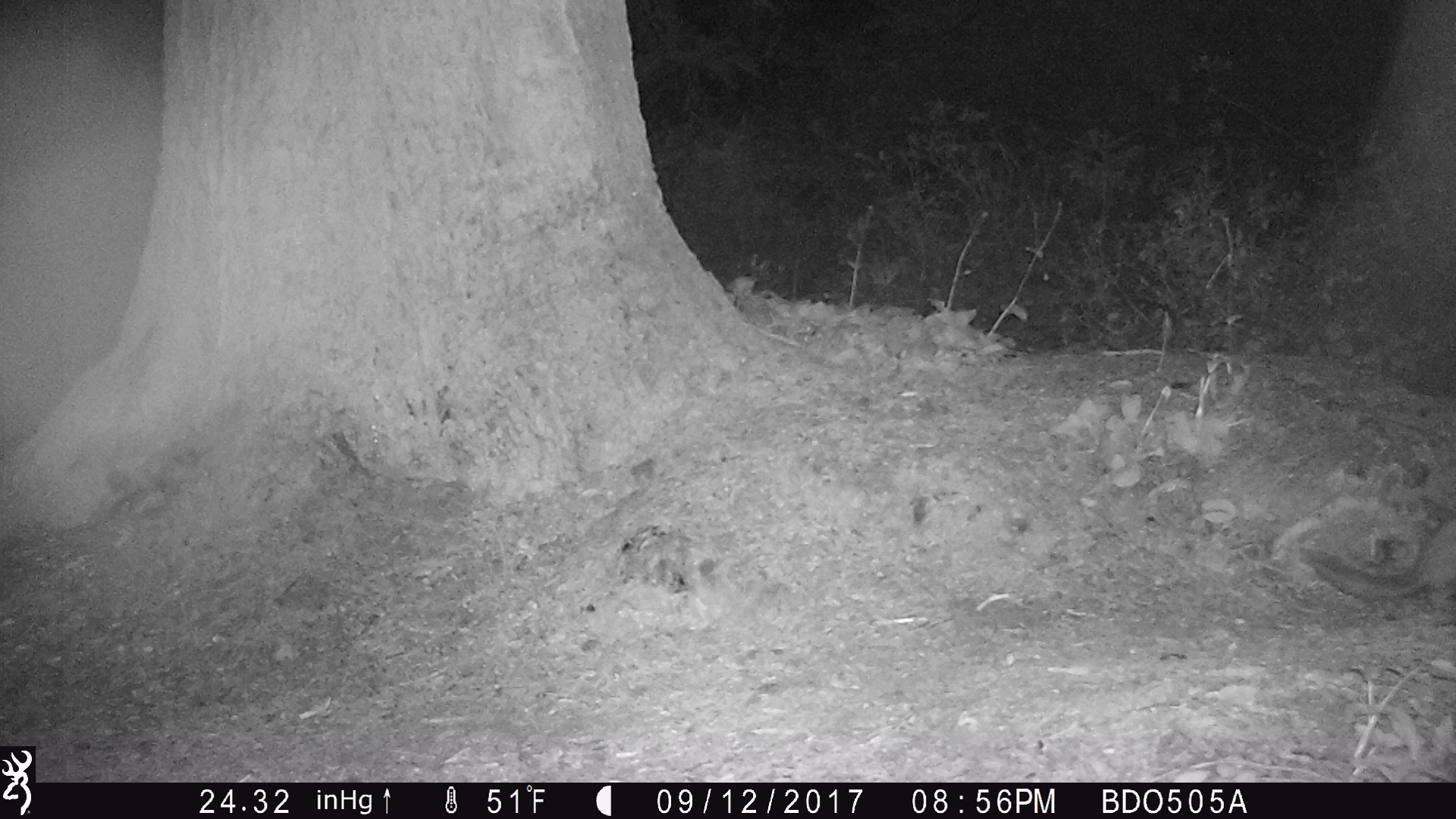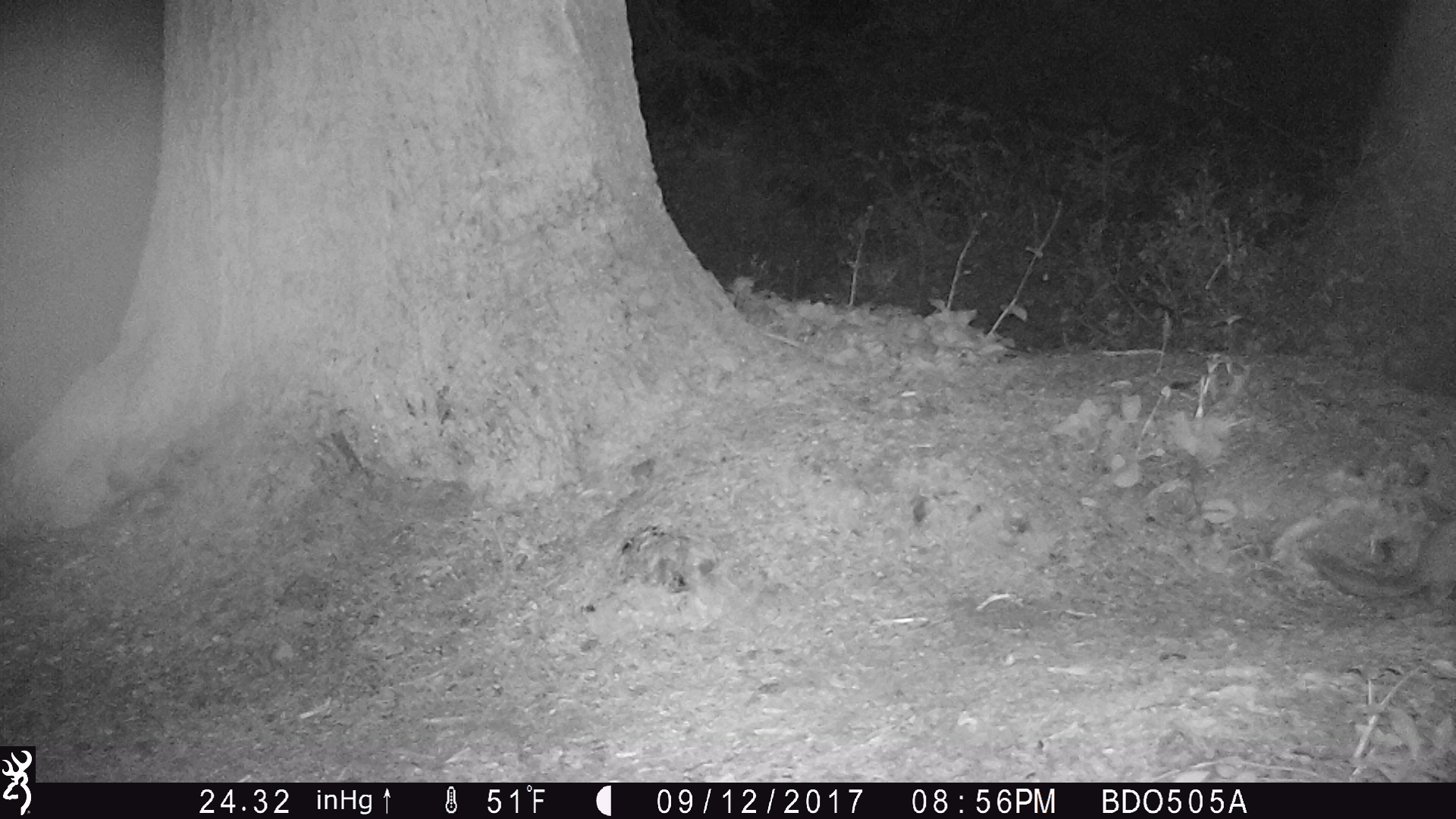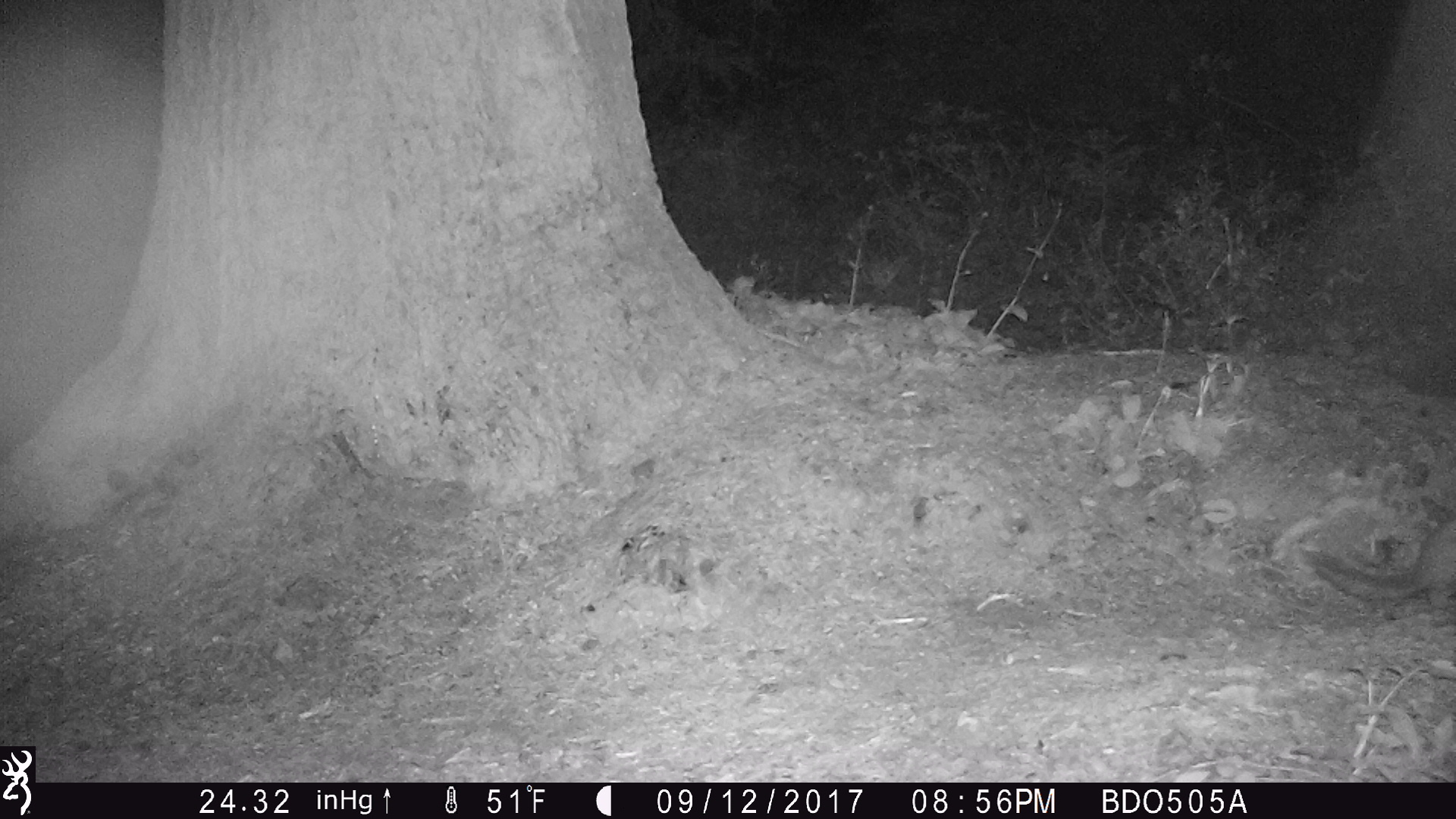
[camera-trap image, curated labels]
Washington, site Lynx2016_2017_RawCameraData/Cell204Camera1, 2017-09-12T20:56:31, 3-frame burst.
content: unidentified animal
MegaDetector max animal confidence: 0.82